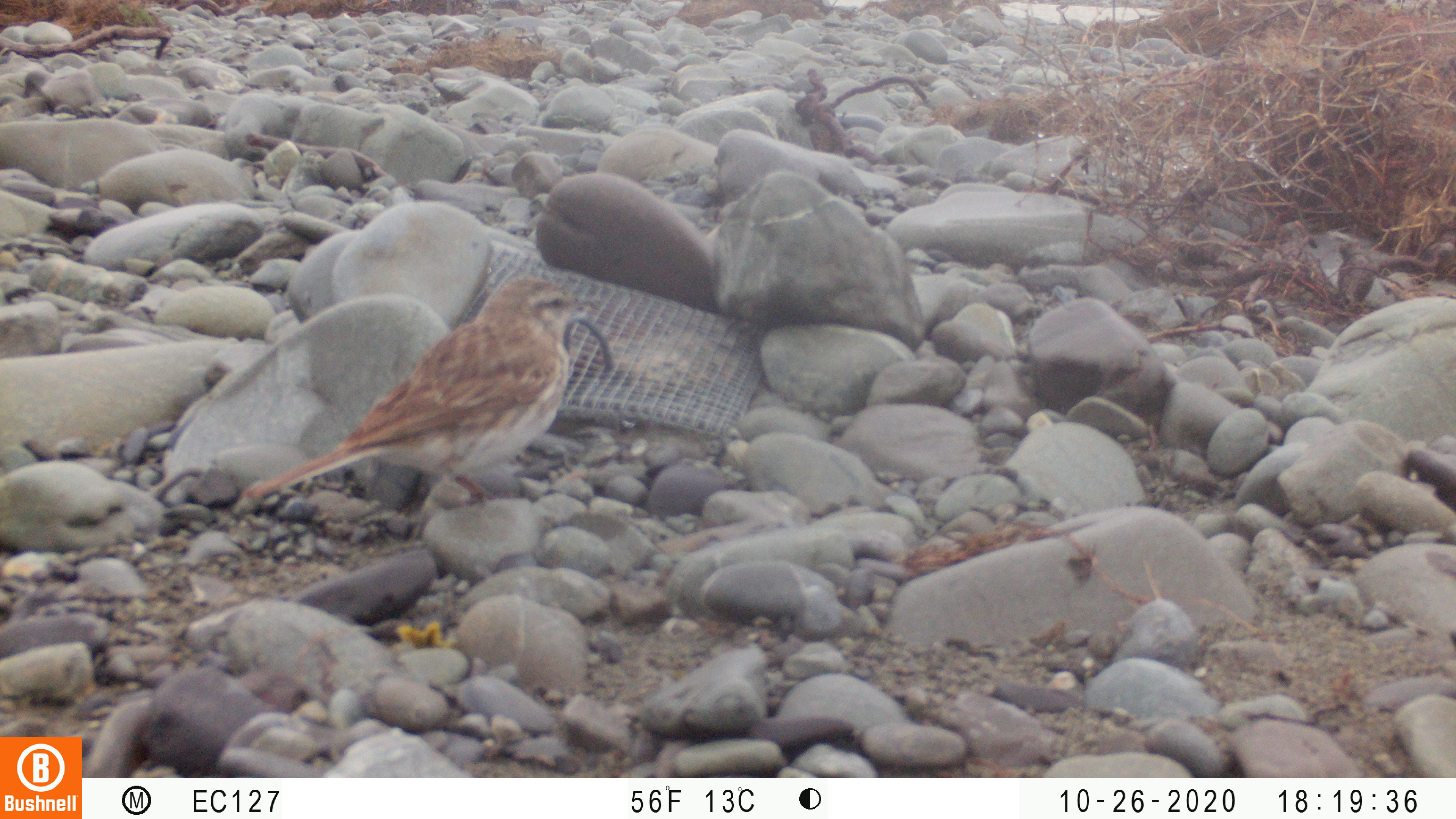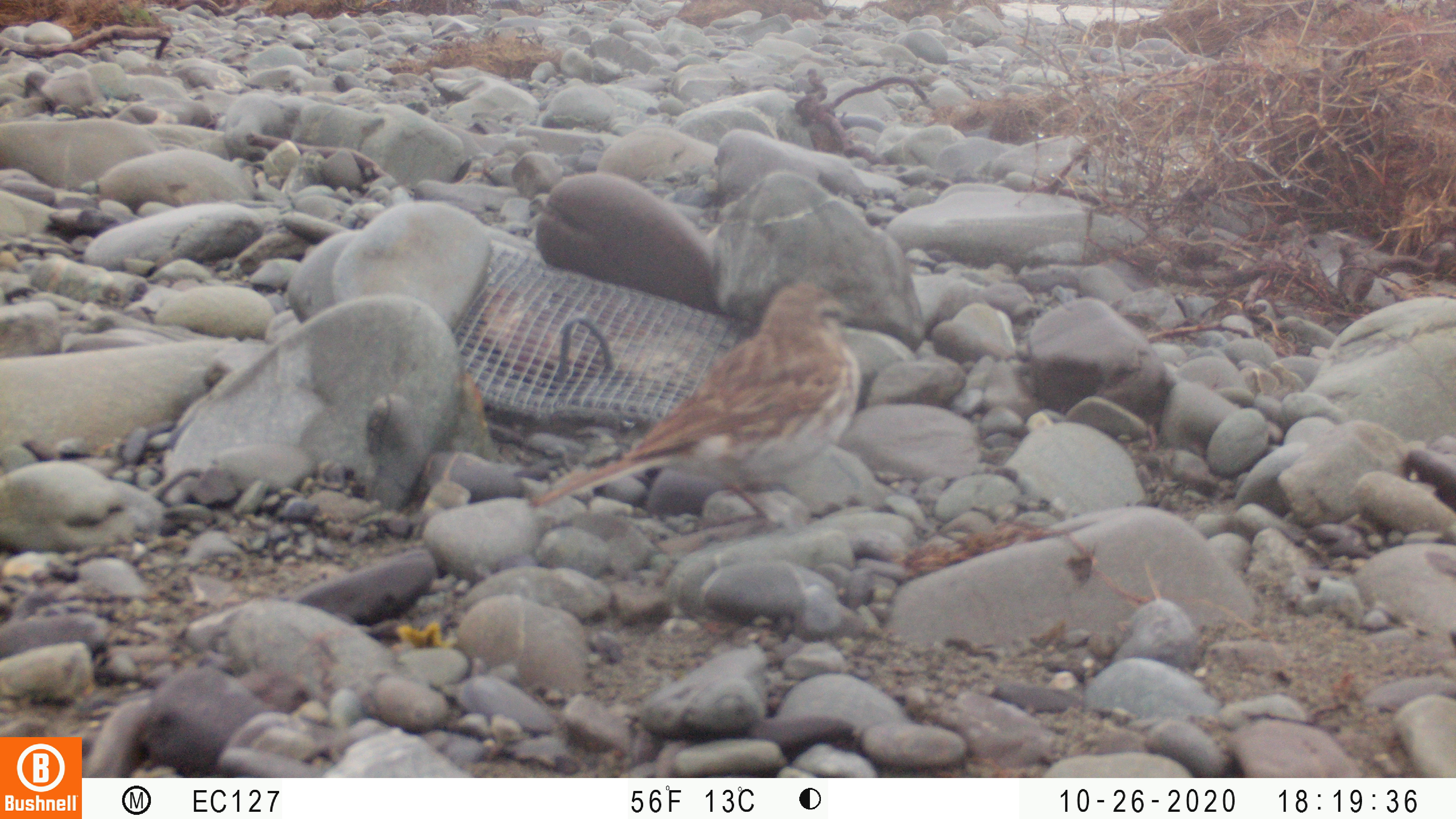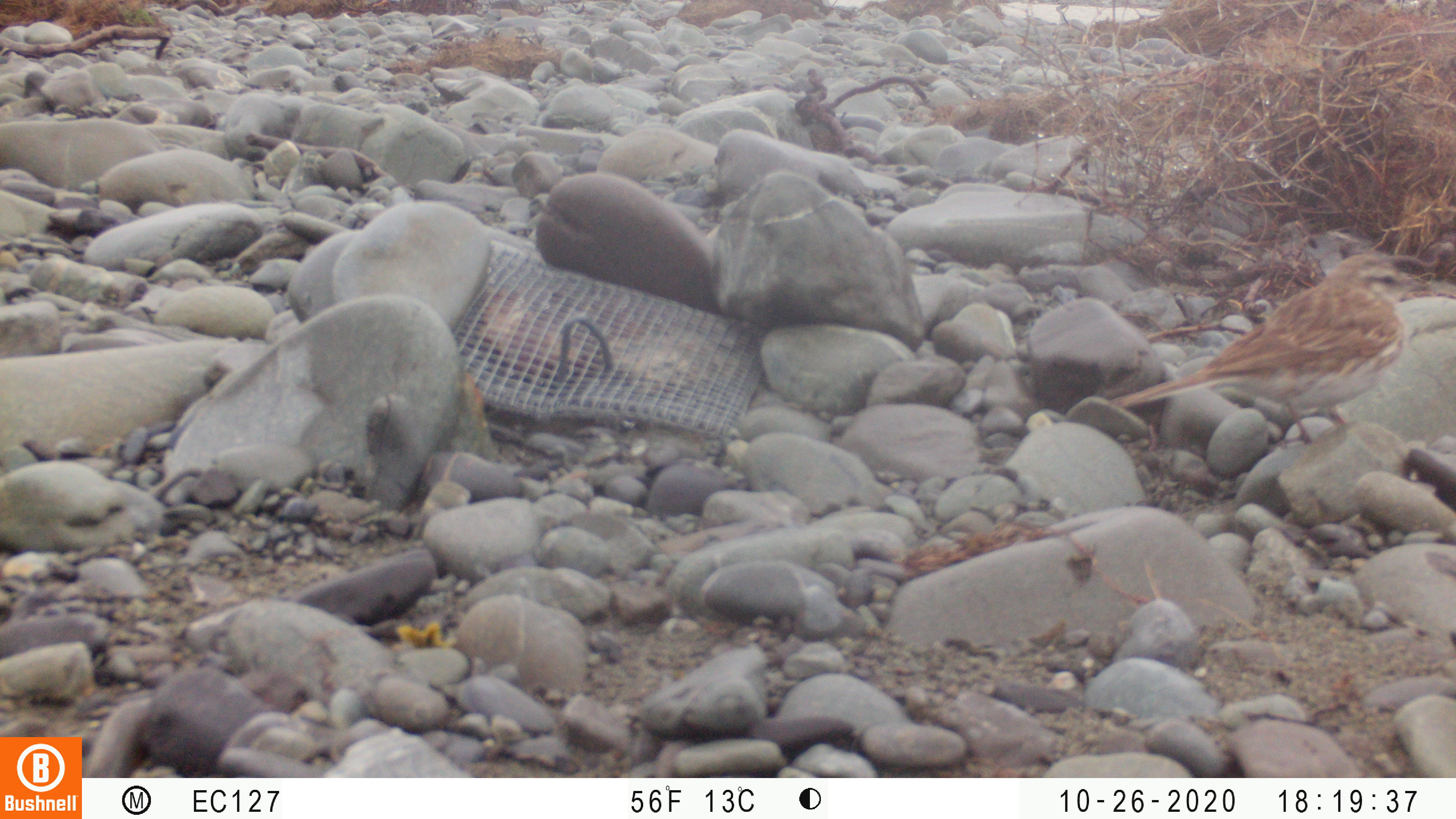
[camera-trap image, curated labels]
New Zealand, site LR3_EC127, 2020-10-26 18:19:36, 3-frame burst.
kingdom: Animalia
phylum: Chordata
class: Aves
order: Passeriformes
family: Motacillidae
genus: Anthus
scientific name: Anthus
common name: pipit